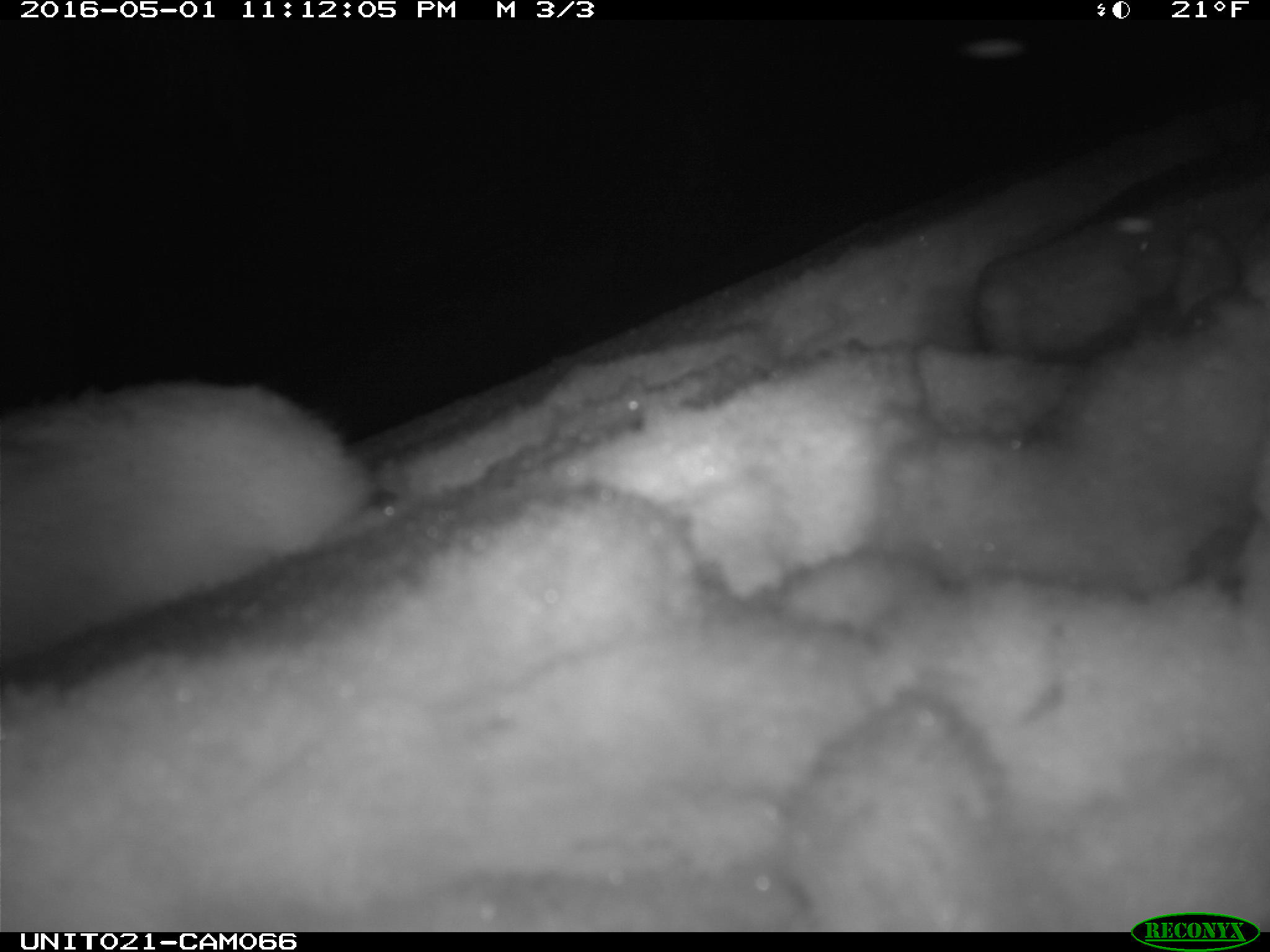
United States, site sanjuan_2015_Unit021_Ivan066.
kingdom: Animalia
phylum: Chordata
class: Mammalia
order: Lagomorpha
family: Leporidae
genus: Lepus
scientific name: Lepus americanus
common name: snowshoe hare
Lepus americanus (snowshoe hare).